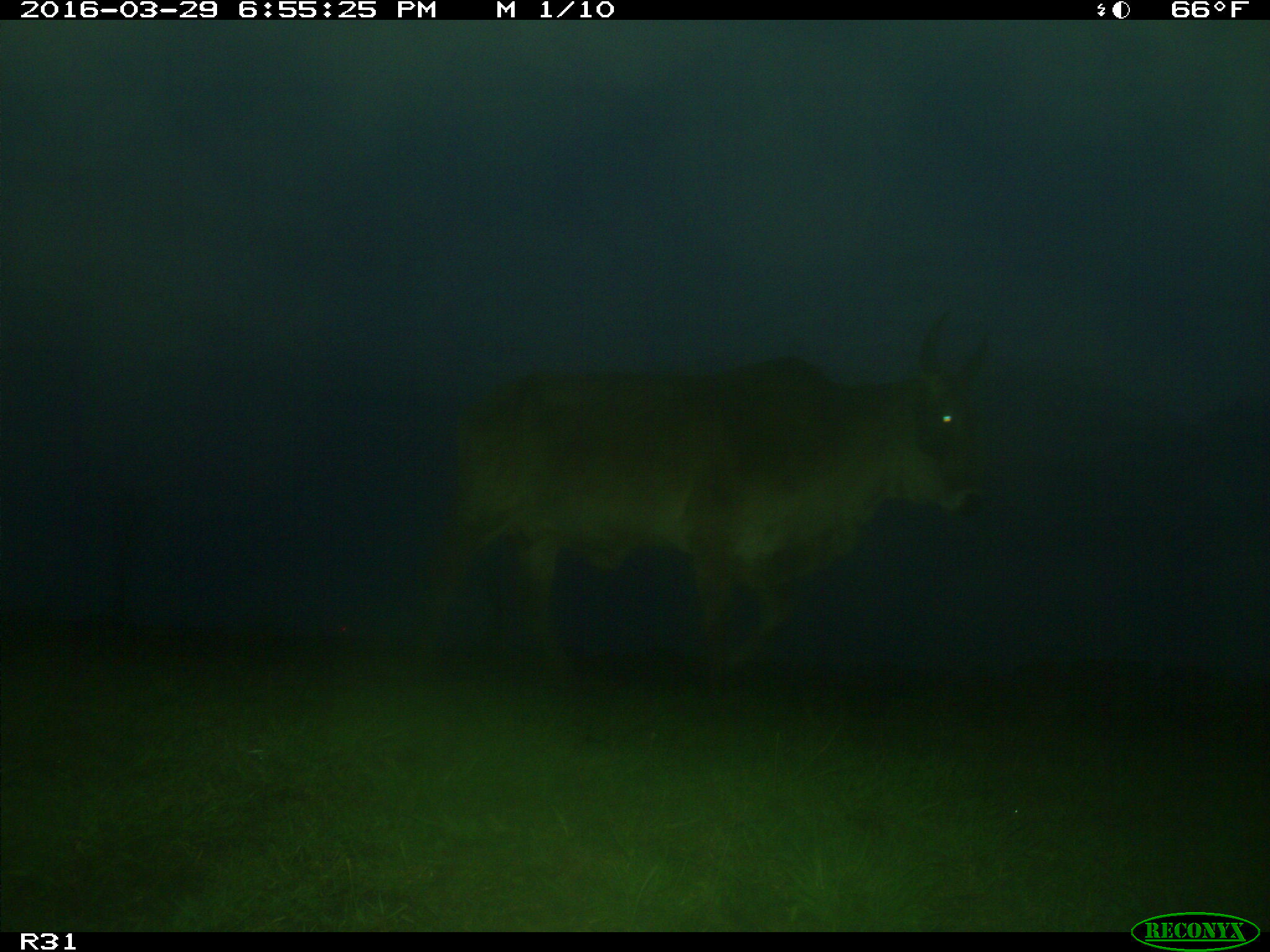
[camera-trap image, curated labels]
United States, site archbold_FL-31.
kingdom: Animalia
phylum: Chordata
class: Mammalia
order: Artiodactyla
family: Bovidae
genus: Bos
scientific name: Bos taurus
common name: domestic cow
Bos taurus (domestic cow).